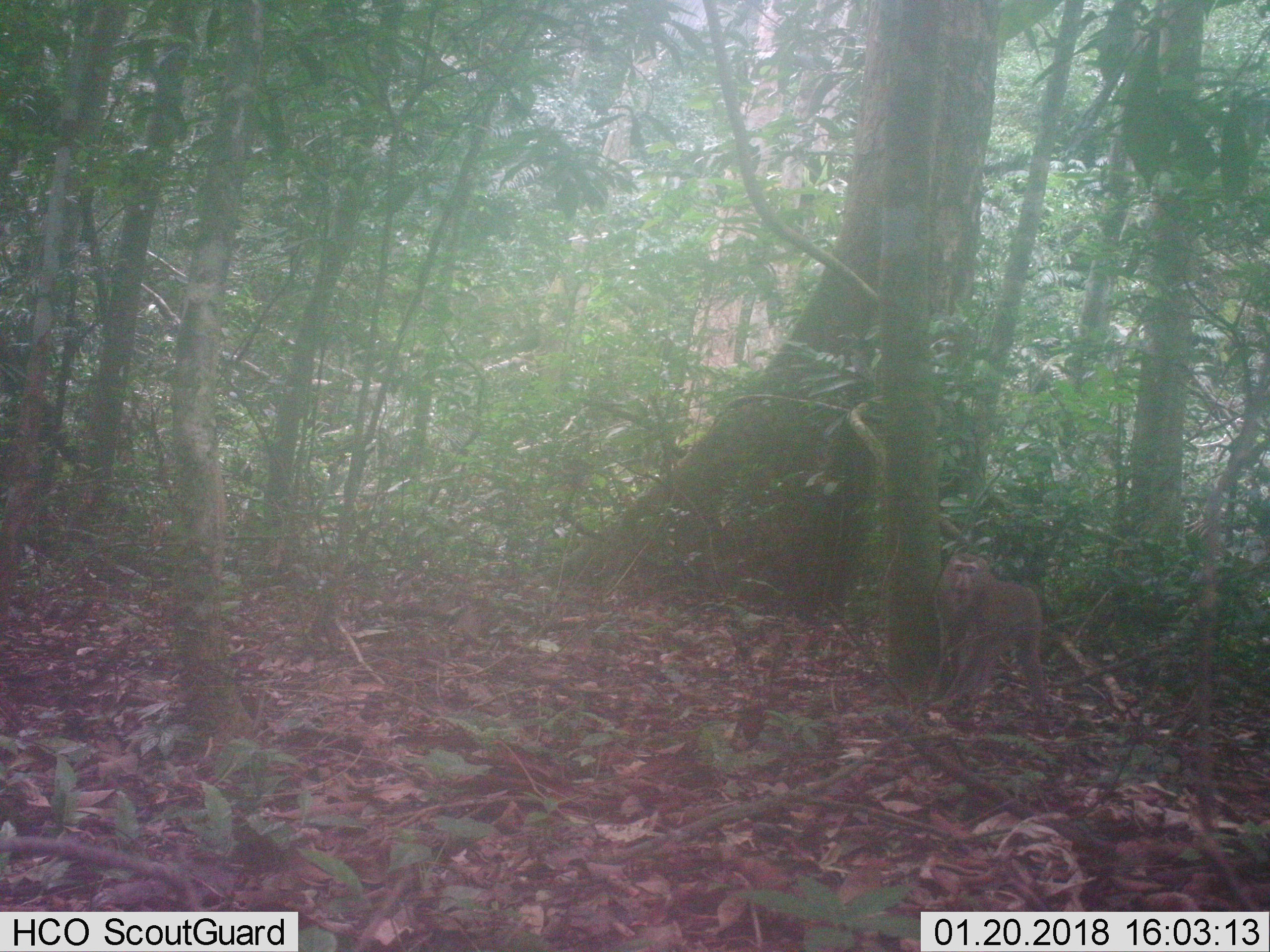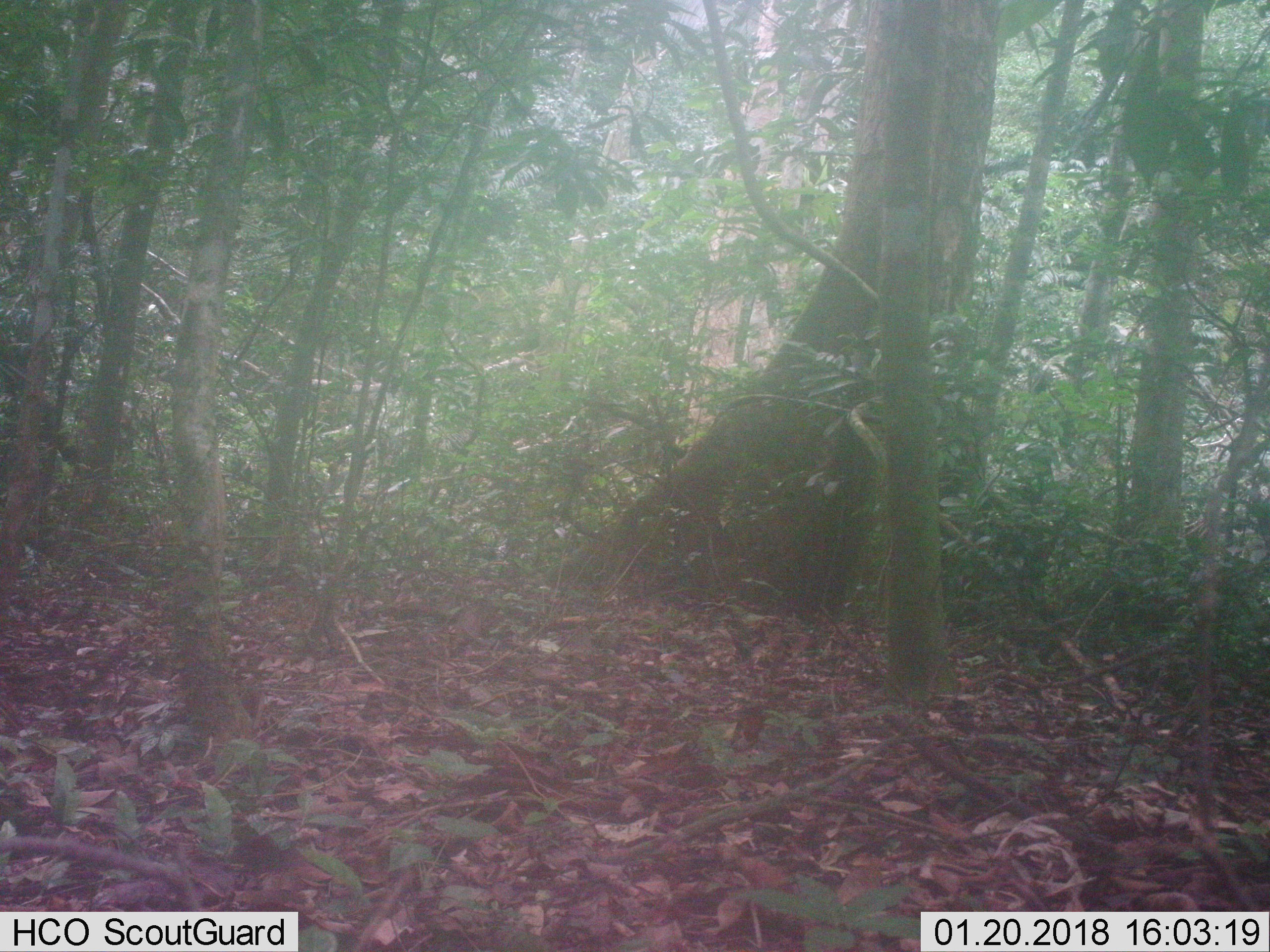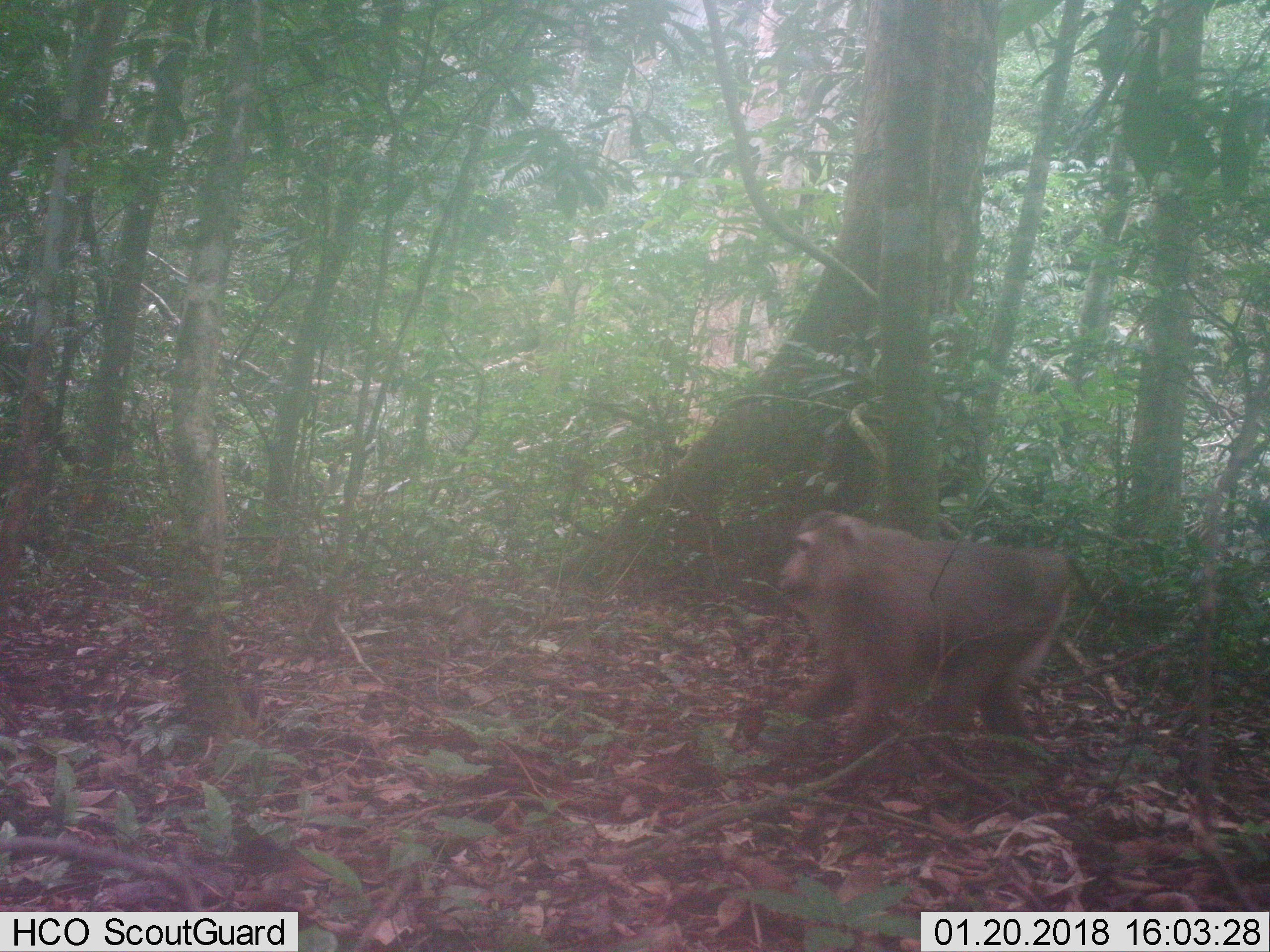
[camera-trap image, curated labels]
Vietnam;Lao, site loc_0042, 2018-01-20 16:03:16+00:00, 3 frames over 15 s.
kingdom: Animalia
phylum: Chordata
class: Mammalia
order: Primates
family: Cercopithecidae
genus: Macaca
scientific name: Macaca nemestrina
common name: pig-tailed macaque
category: pig tailed macaque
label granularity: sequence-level